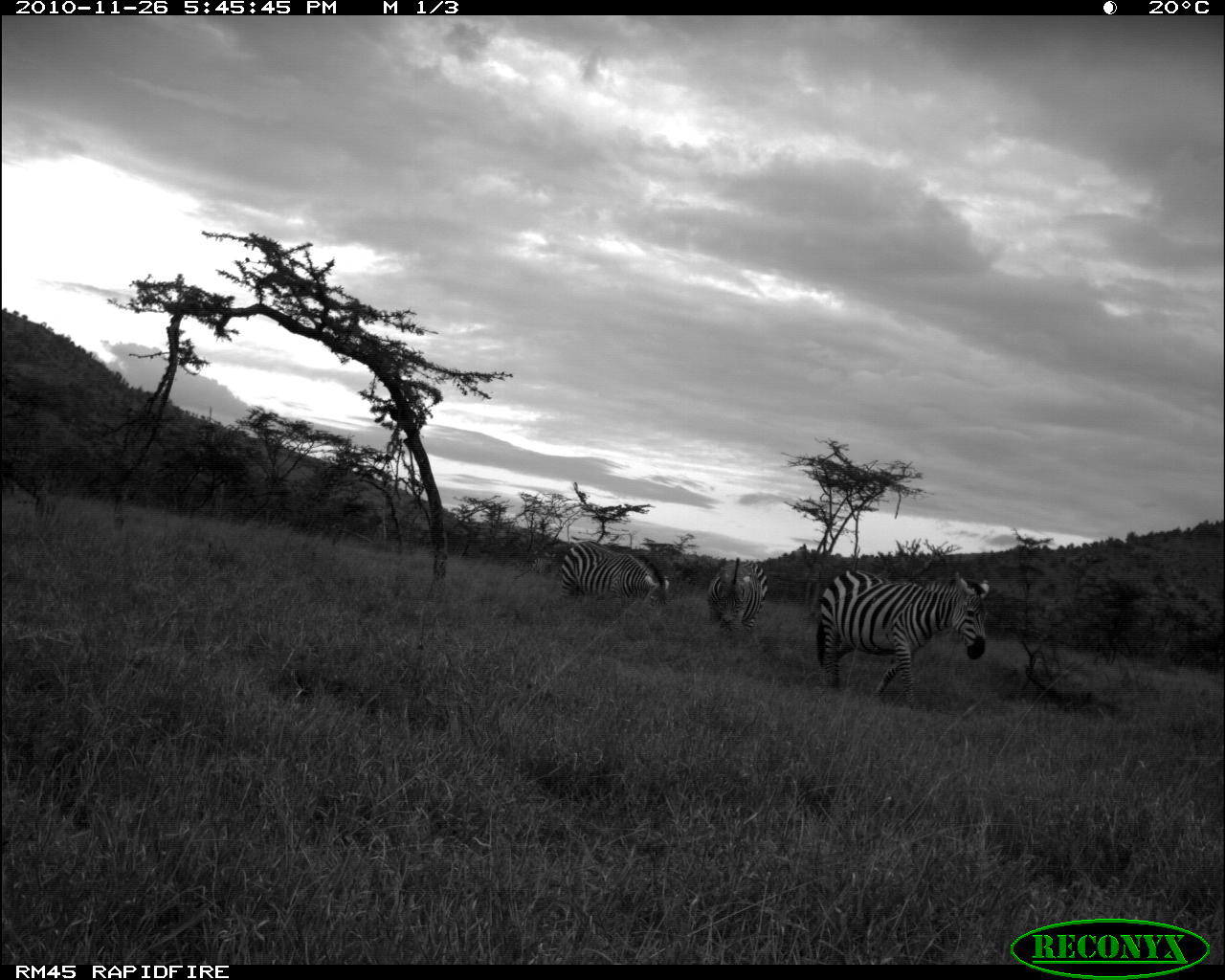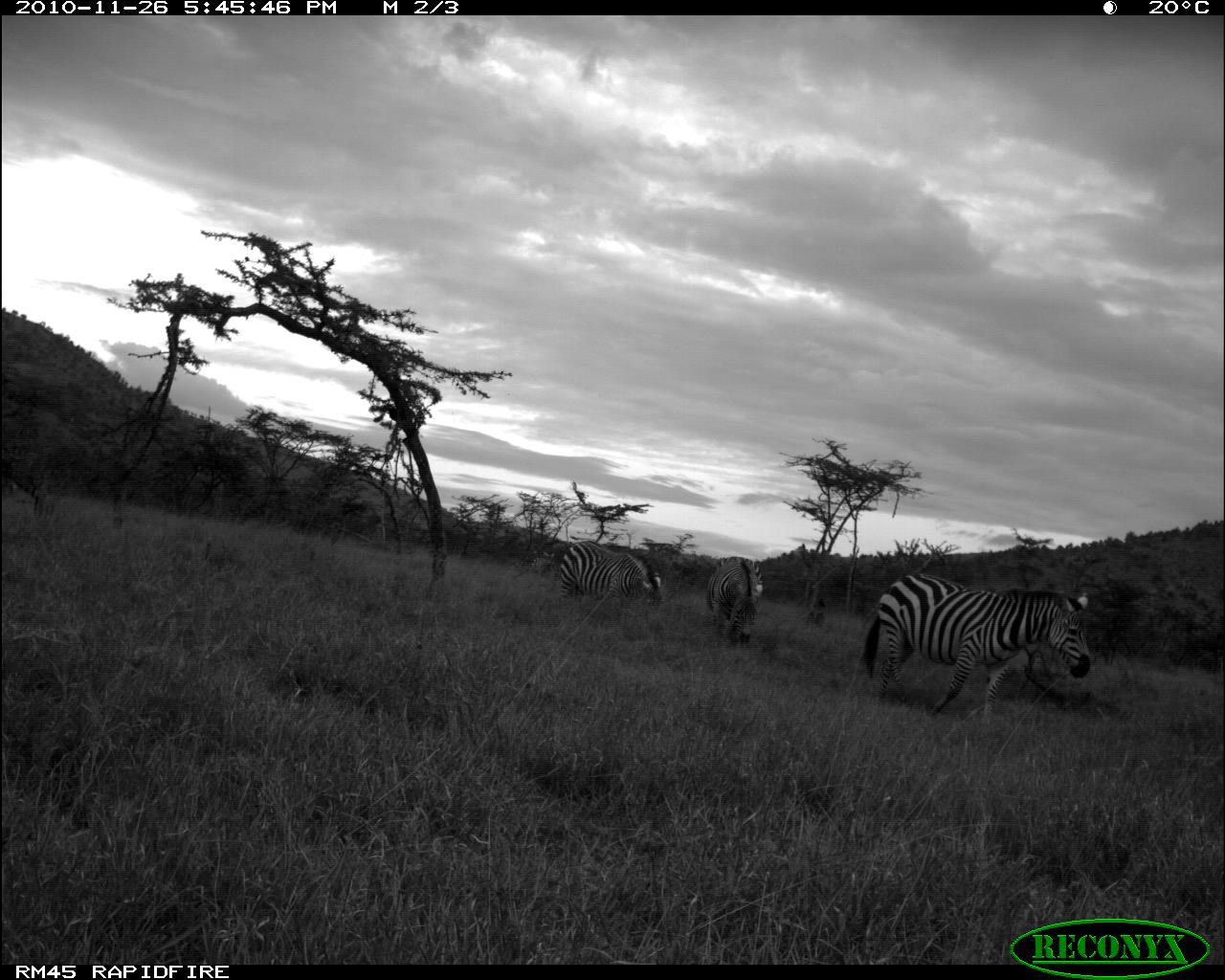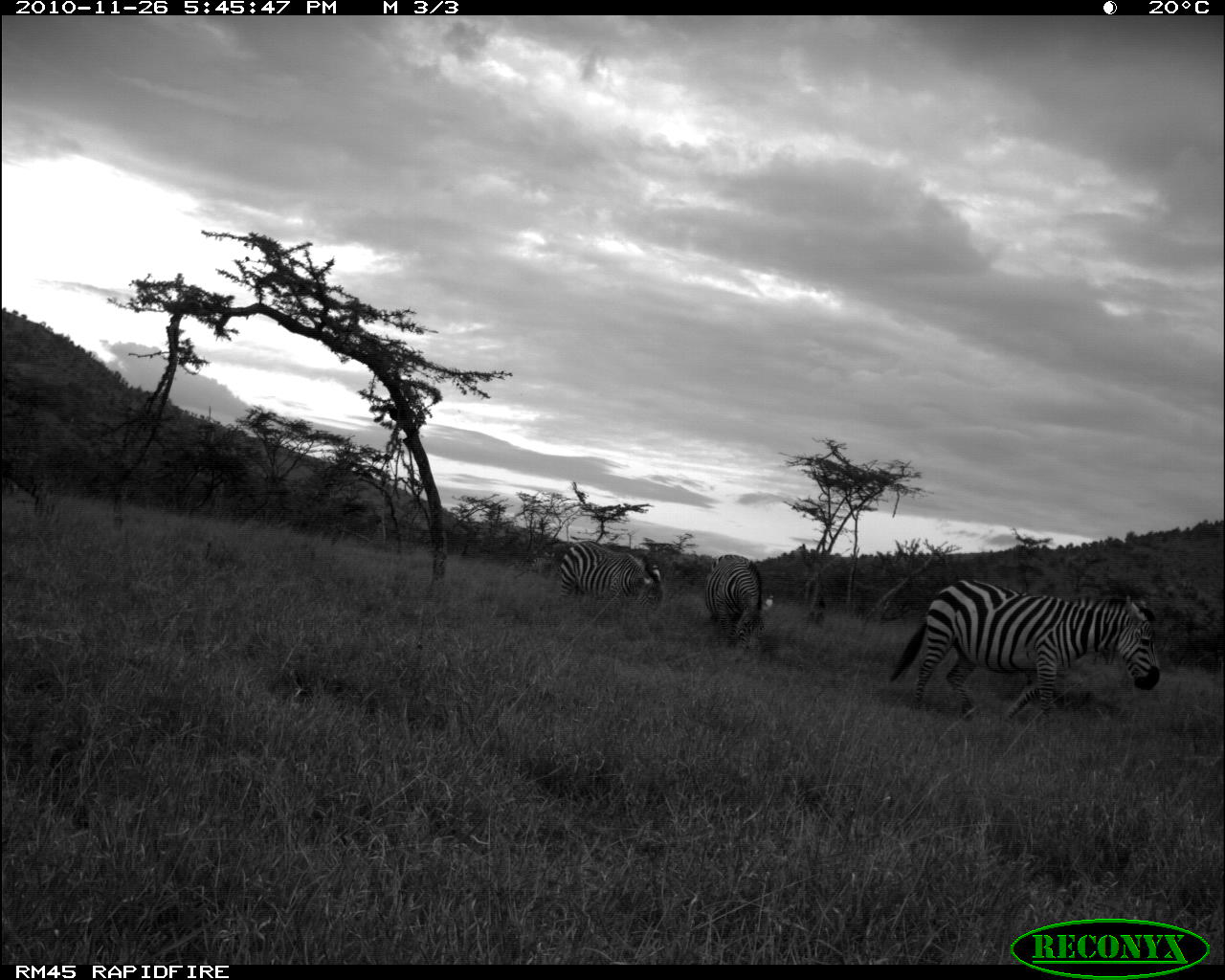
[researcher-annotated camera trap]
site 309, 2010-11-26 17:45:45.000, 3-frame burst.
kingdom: Animalia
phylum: Chordata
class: Mammalia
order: Perissodactyla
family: Equidae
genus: Equus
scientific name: Equus quagga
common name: plains zebra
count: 4